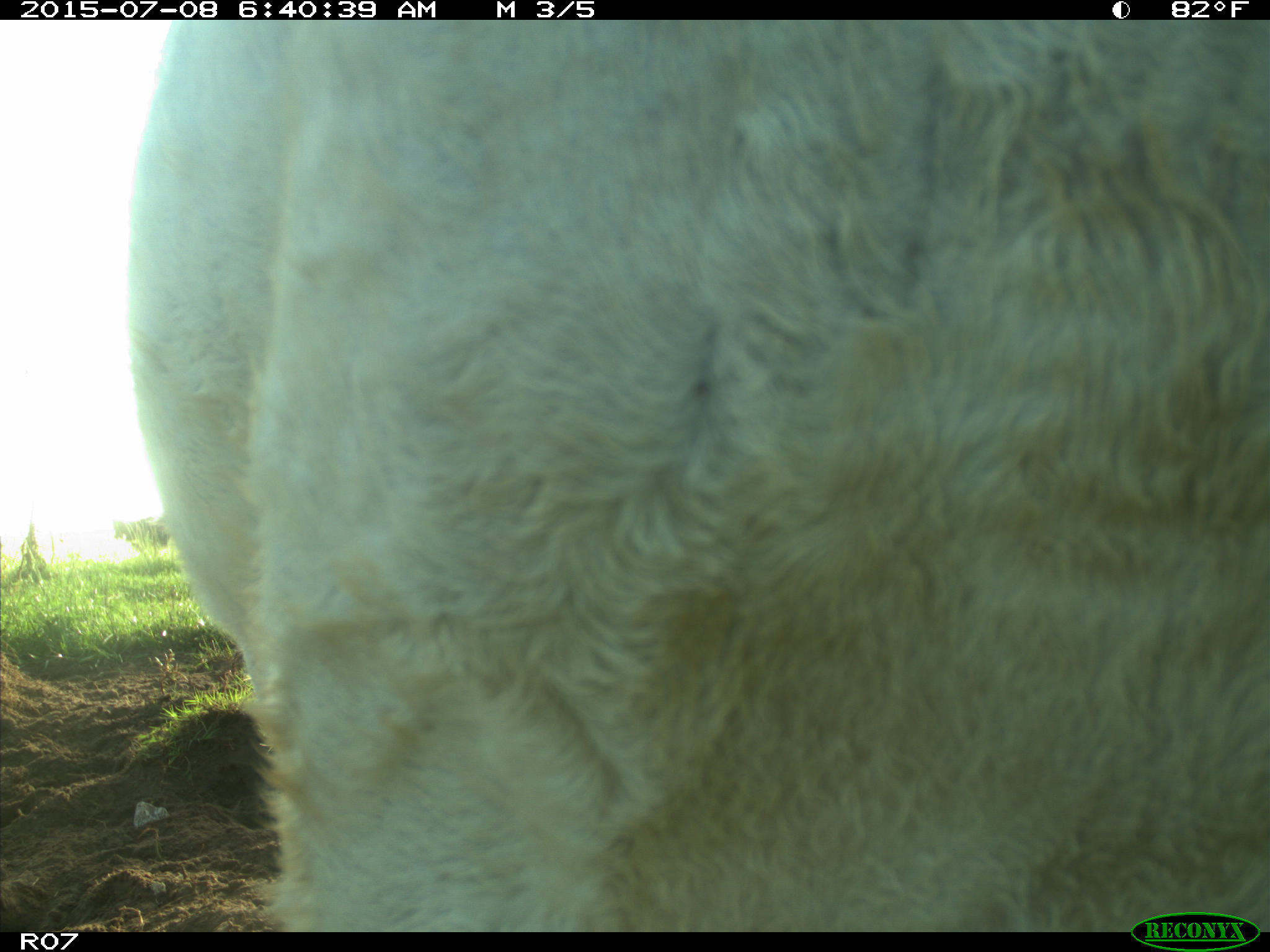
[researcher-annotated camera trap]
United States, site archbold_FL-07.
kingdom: Animalia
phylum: Chordata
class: Mammalia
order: Artiodactyla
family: Bovidae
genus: Bos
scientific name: Bos taurus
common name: domestic cow